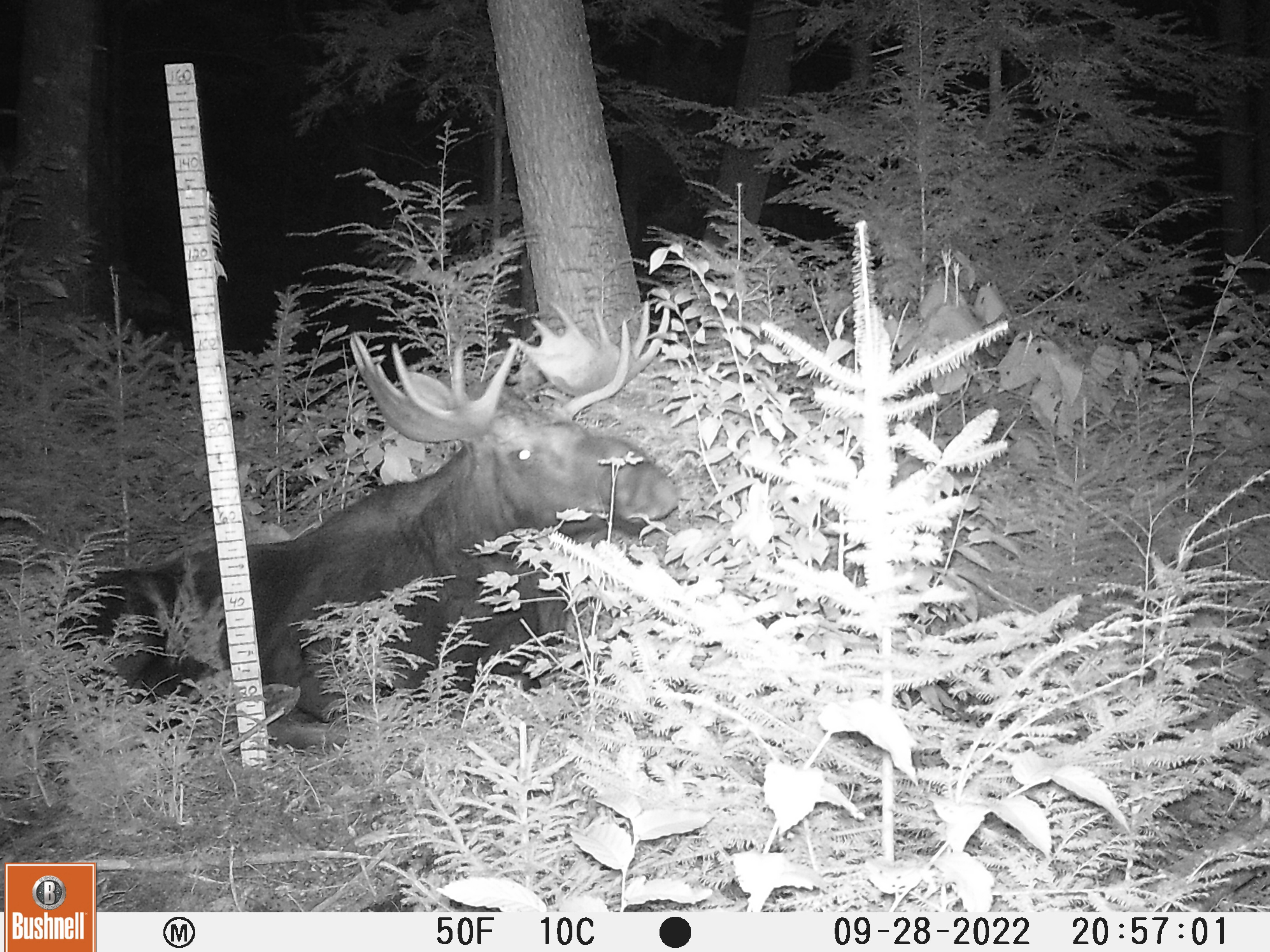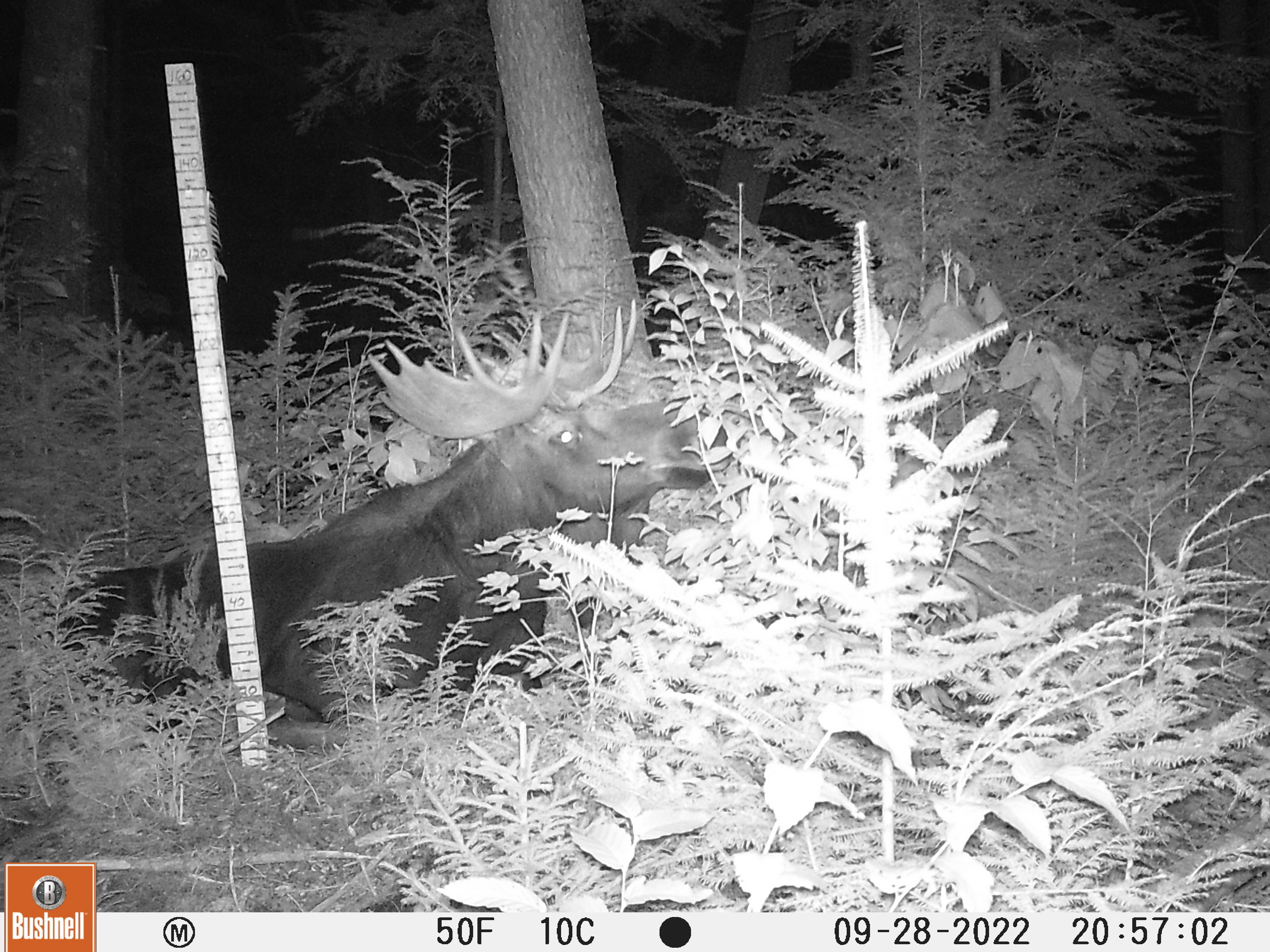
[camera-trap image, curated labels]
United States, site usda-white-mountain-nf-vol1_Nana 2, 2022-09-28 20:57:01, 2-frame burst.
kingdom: Animalia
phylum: Chordata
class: Mammalia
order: Artiodactyla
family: Cervidae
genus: Alces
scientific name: Alces alces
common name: moose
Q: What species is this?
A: Moose (Alces alces).